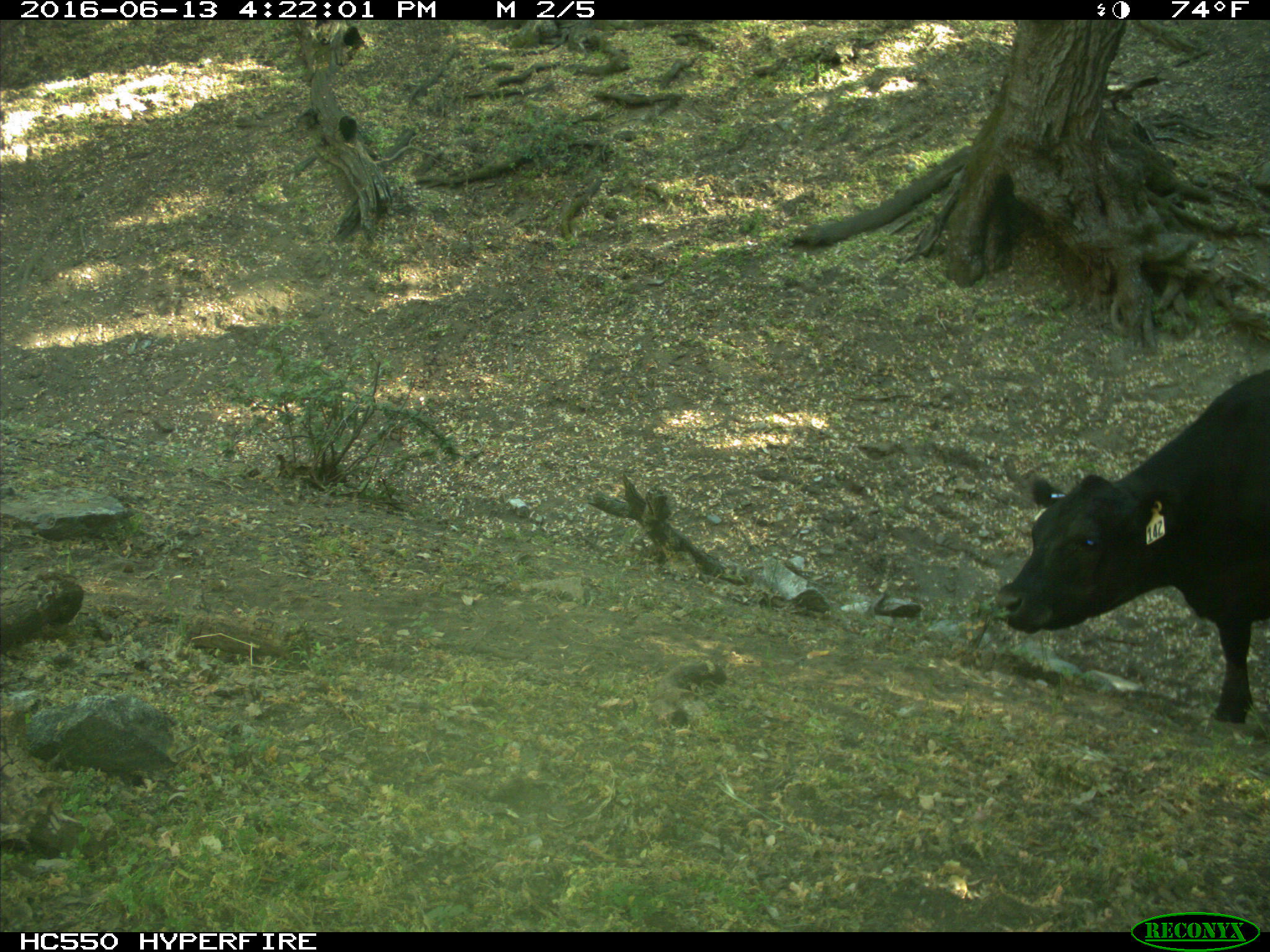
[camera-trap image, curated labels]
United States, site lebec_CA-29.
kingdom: Animalia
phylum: Chordata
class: Mammalia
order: Artiodactyla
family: Bovidae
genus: Bos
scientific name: Bos taurus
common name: domestic cow